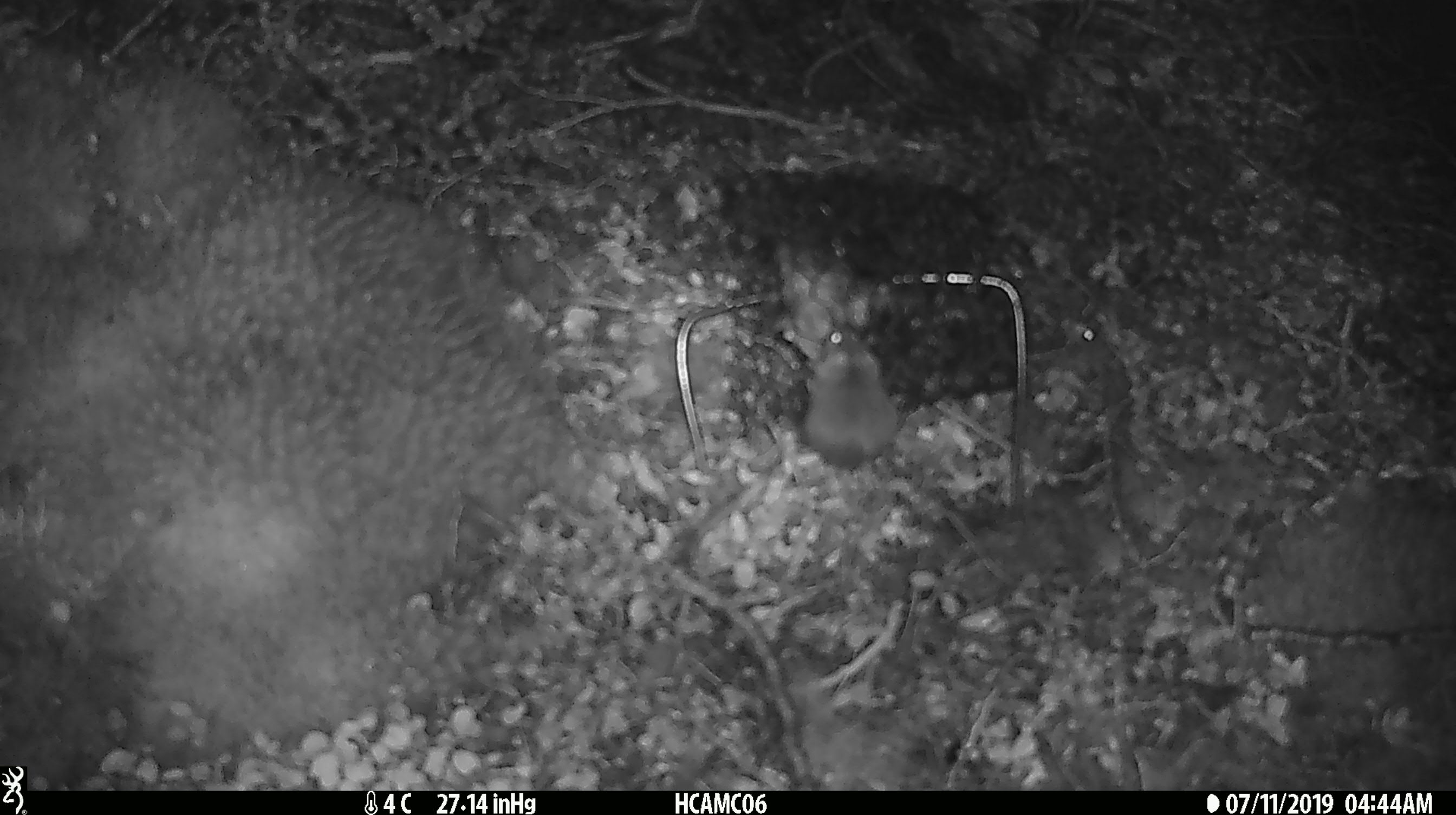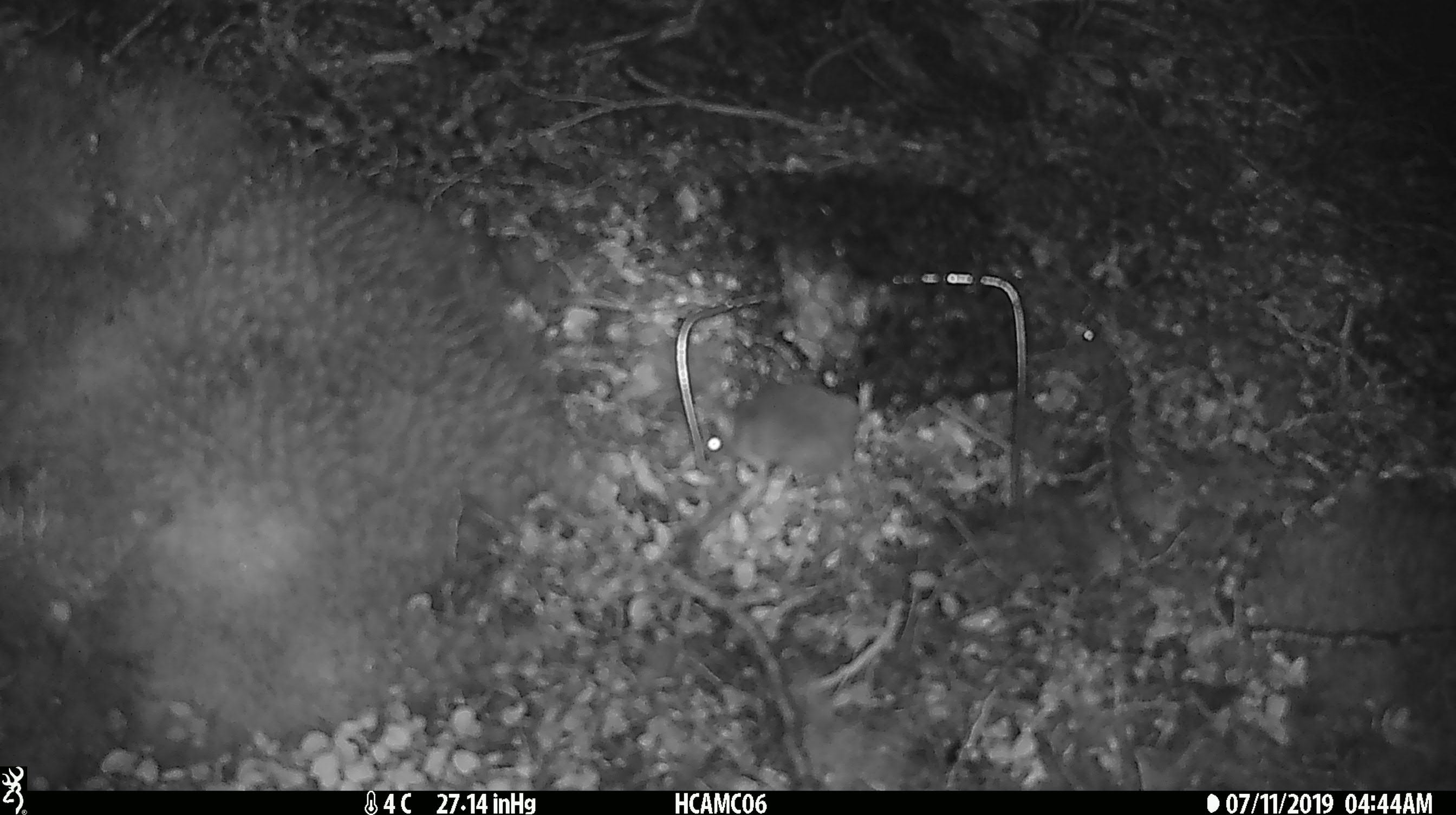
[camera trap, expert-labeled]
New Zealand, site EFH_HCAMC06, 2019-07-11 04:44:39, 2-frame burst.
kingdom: Animalia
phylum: Chordata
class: Mammalia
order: Rodentia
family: Muridae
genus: Mus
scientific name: Mus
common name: mouse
Mouse (Mus).